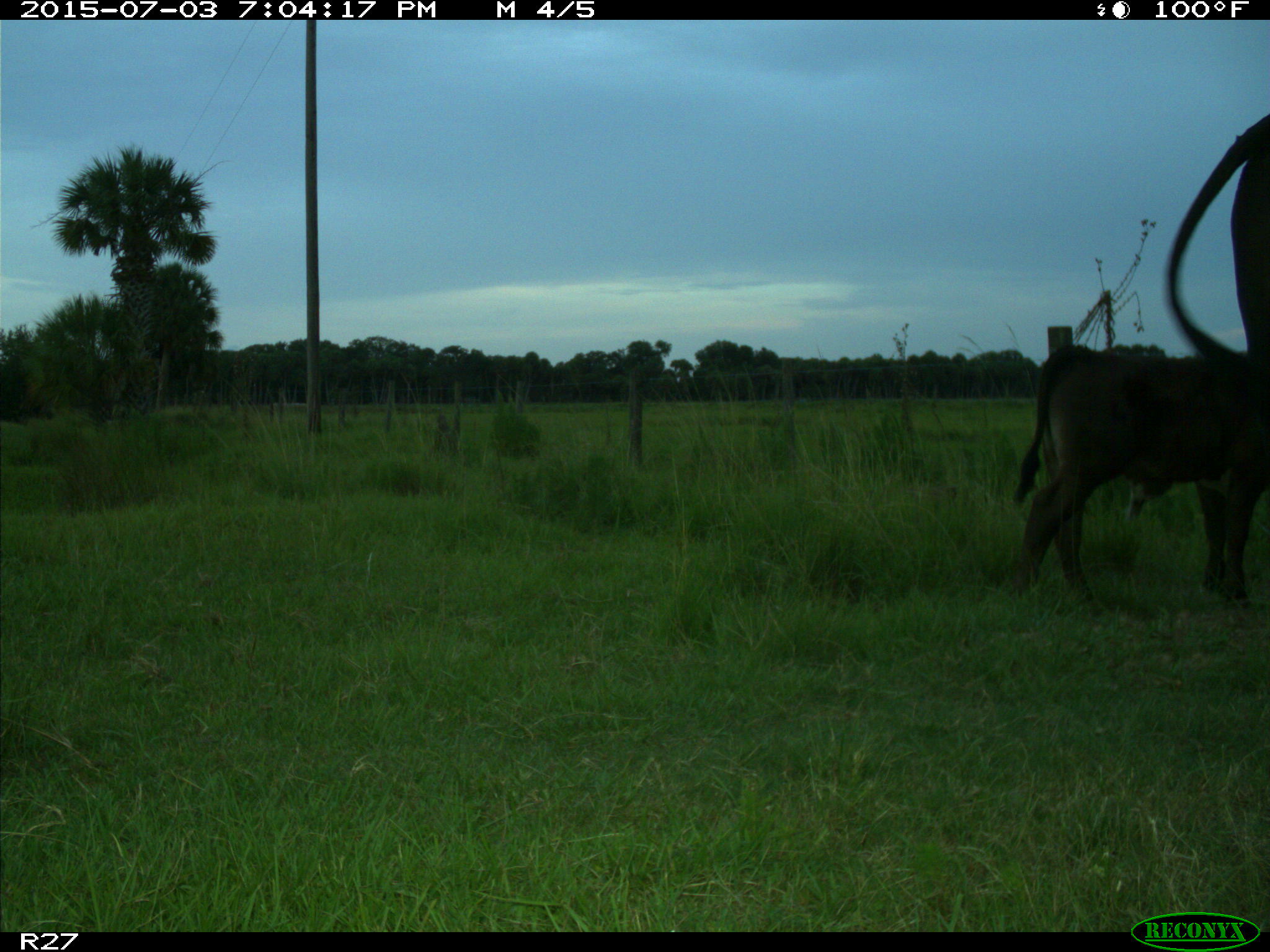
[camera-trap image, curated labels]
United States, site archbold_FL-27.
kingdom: Animalia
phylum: Chordata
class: Mammalia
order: Artiodactyla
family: Bovidae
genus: Bos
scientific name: Bos taurus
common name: domestic cow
Bos taurus (domestic cow).